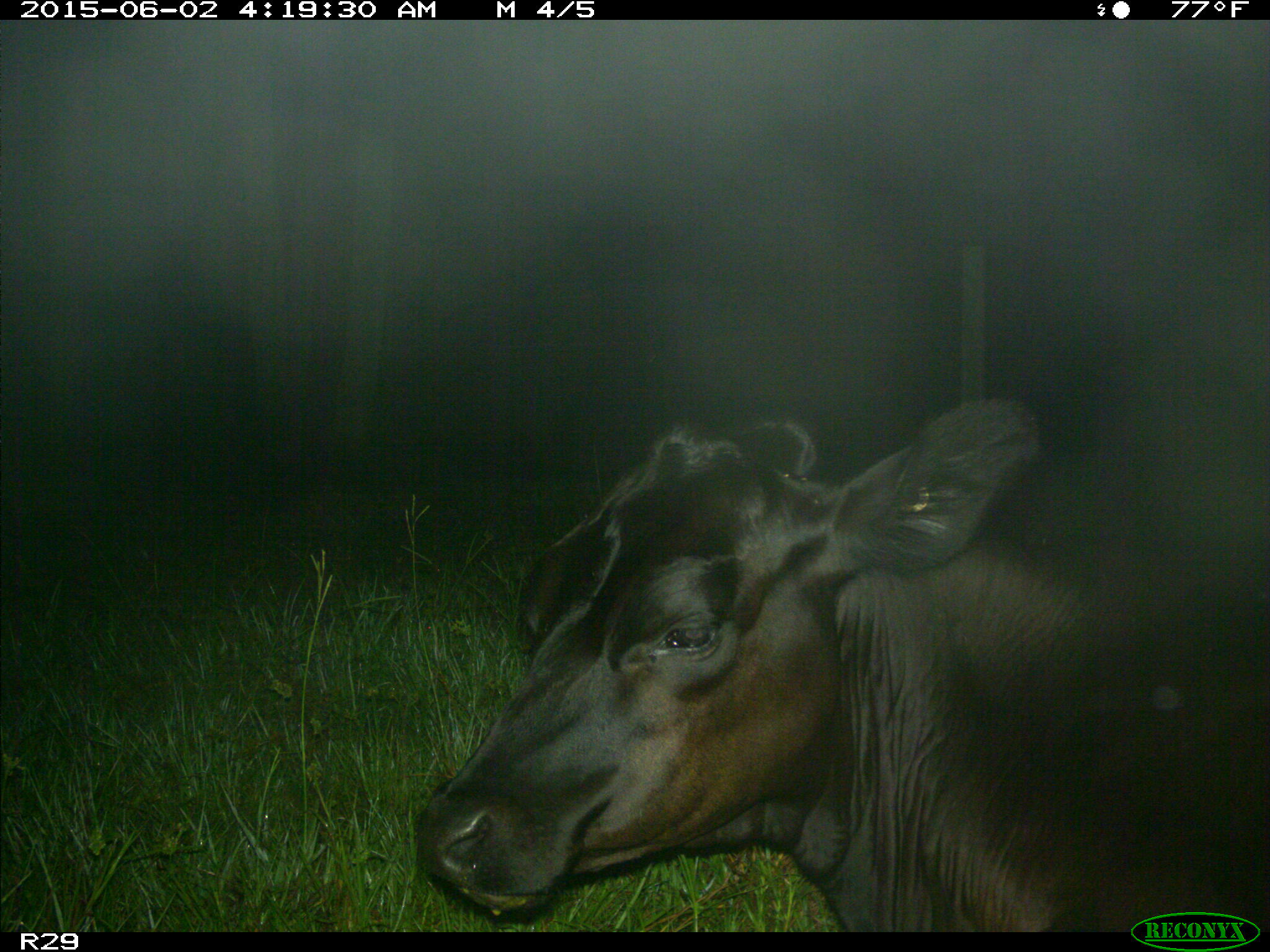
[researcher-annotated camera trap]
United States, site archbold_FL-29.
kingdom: Animalia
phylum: Chordata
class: Mammalia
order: Artiodactyla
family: Bovidae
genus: Bos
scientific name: Bos taurus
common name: domestic cow